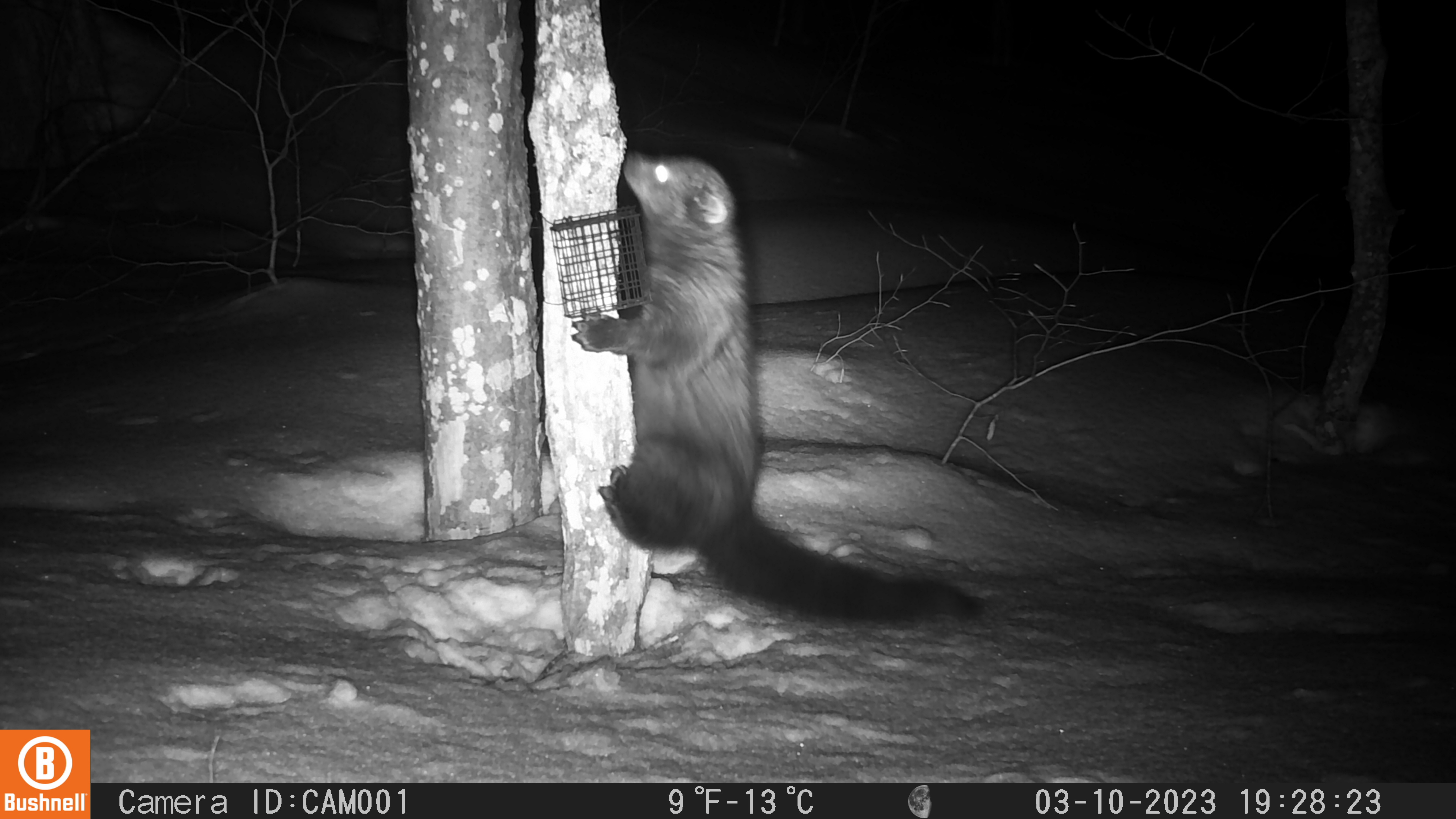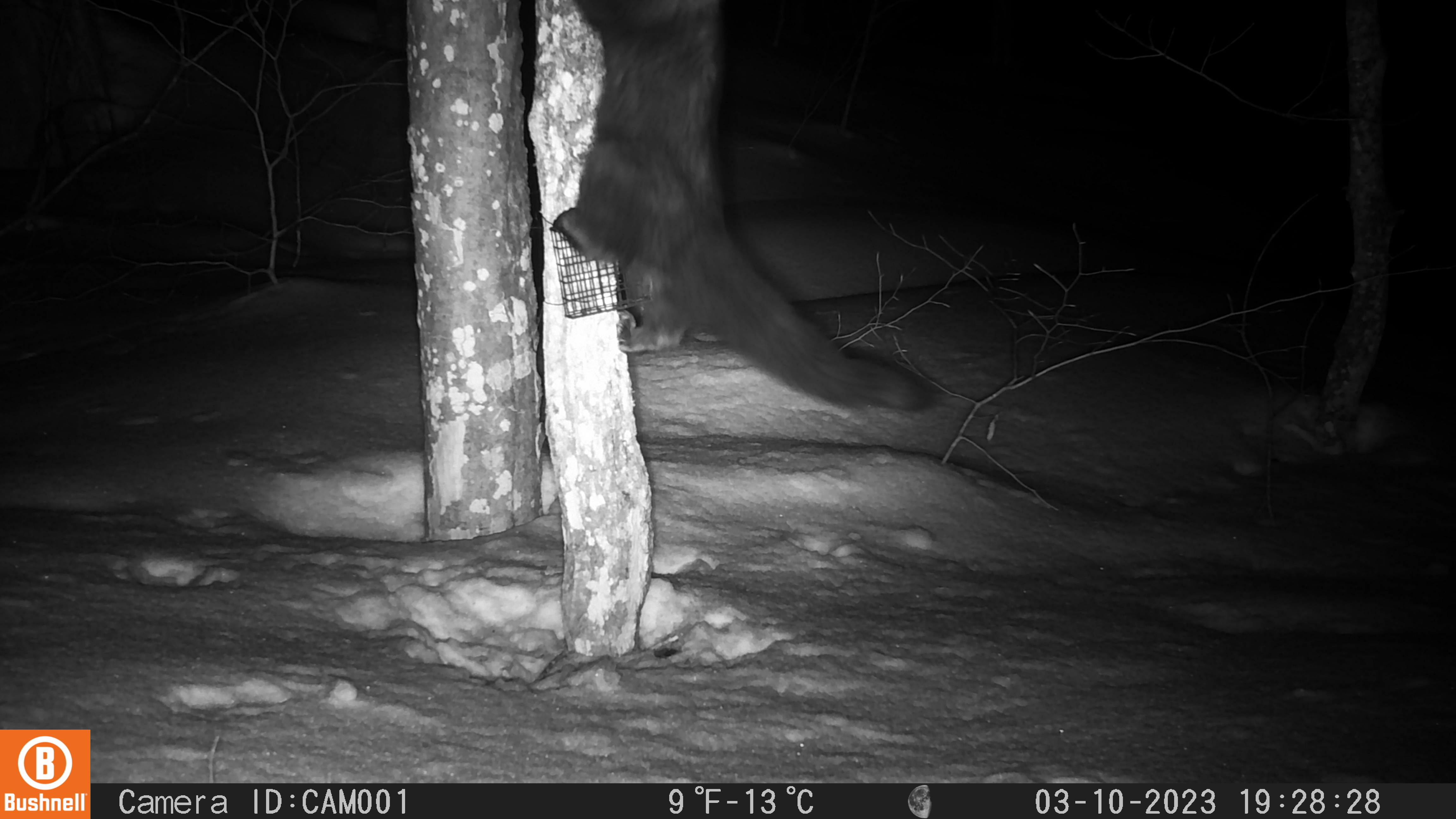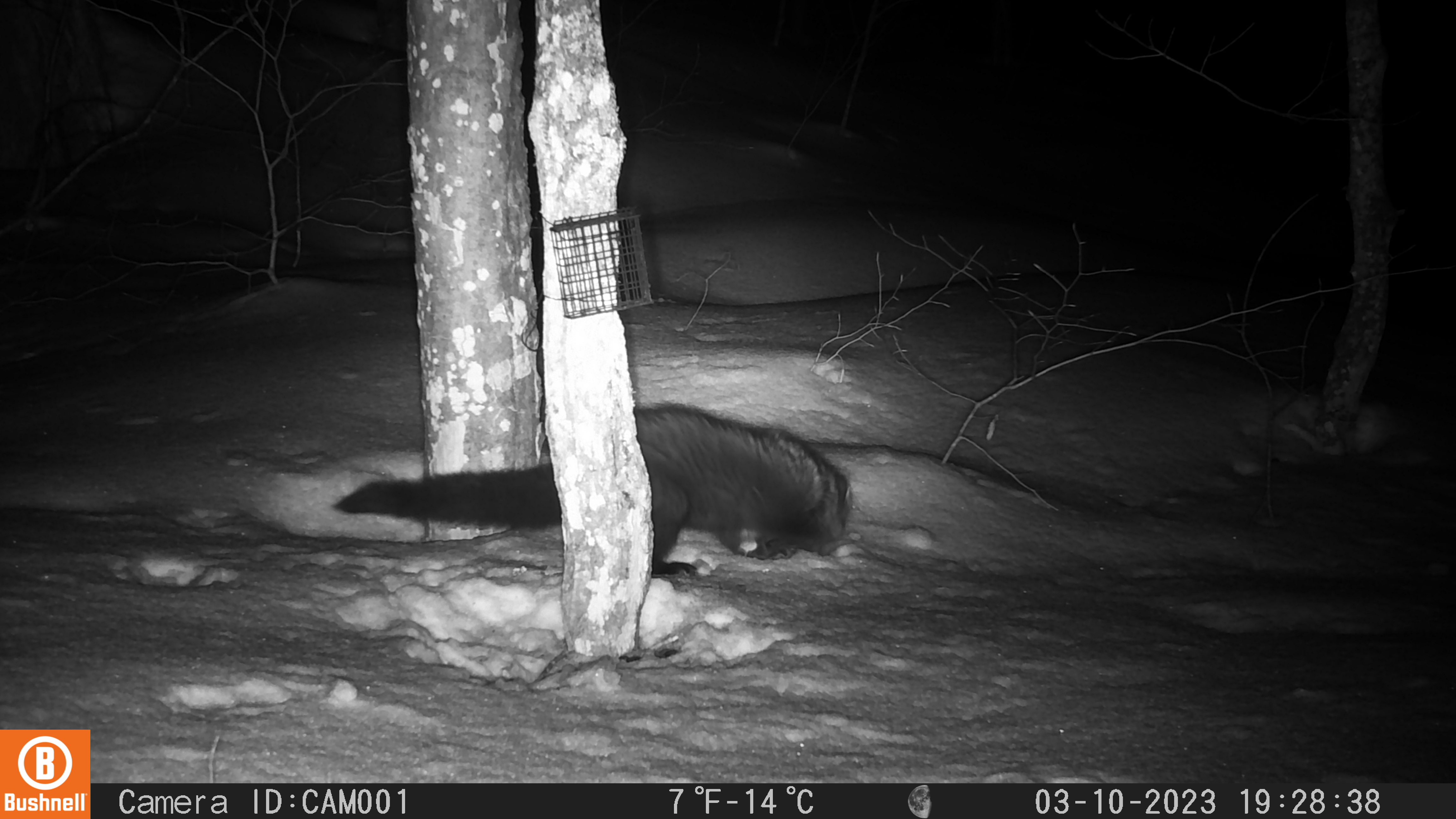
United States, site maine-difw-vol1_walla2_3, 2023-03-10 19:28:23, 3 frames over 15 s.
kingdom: Animalia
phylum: Chordata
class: Mammalia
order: Carnivora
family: Mustelidae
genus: Pekania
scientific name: Pekania pennanti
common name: fisher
Fisher (Pekania pennanti).